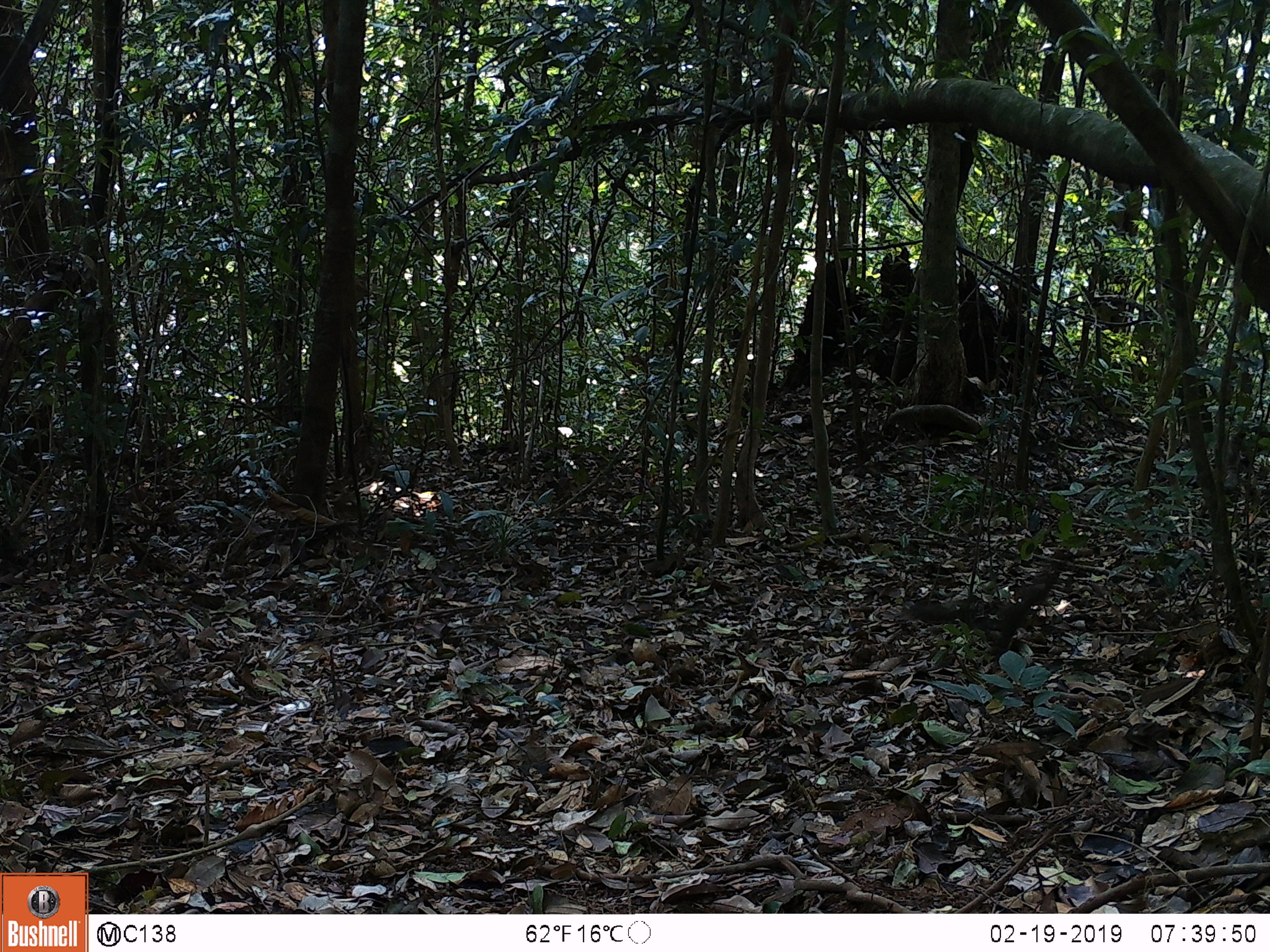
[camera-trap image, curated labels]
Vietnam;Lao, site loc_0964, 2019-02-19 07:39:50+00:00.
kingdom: Animalia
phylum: Chordata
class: Mammalia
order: Rodentia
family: Sciuridae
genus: Sciurus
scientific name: Sciurus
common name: squirrel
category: unidentified squirrel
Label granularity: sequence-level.